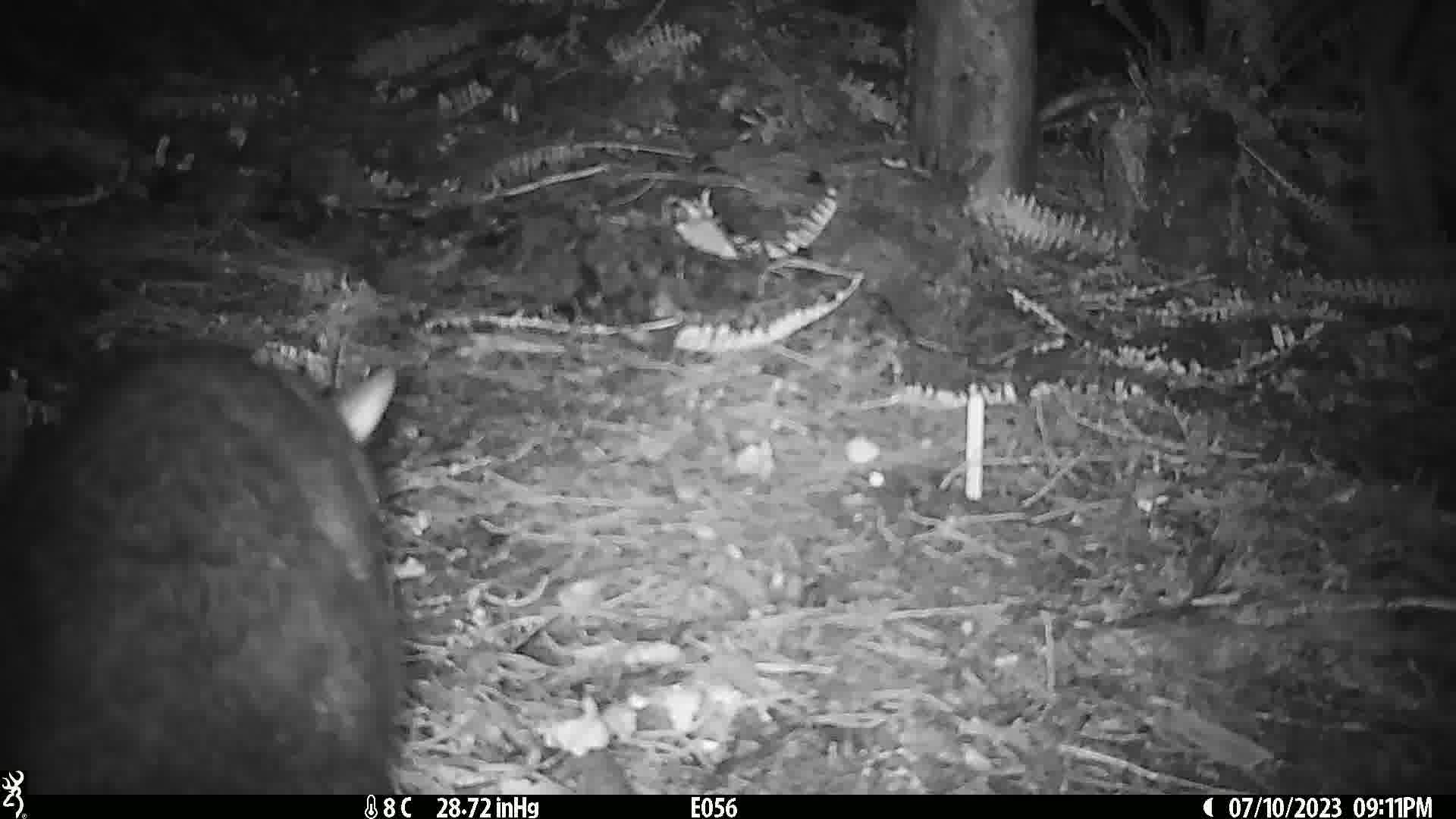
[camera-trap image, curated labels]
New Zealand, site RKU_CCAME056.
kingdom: Animalia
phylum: Chordata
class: Mammalia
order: Diprotodontia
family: Phalangeridae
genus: Trichosurus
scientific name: Trichosurus vulpecula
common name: common brushtail possum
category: possum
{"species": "possum (common brushtail possum) (Trichosurus vulpecula)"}